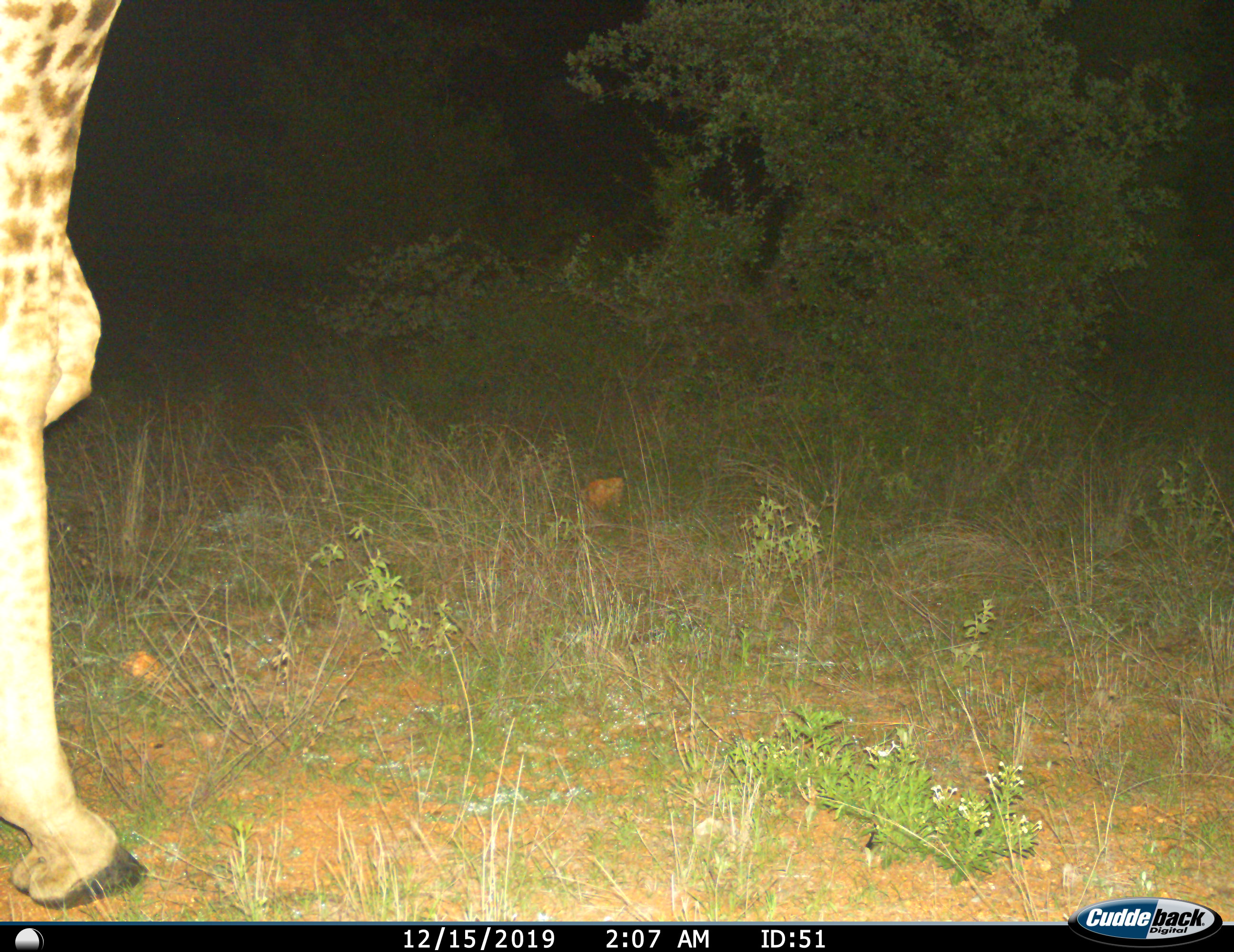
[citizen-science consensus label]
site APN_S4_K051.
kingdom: Animalia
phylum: Chordata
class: Mammalia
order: Artiodactyla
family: Giraffidae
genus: Giraffa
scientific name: Giraffa camelopardalis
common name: giraffe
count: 1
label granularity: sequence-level